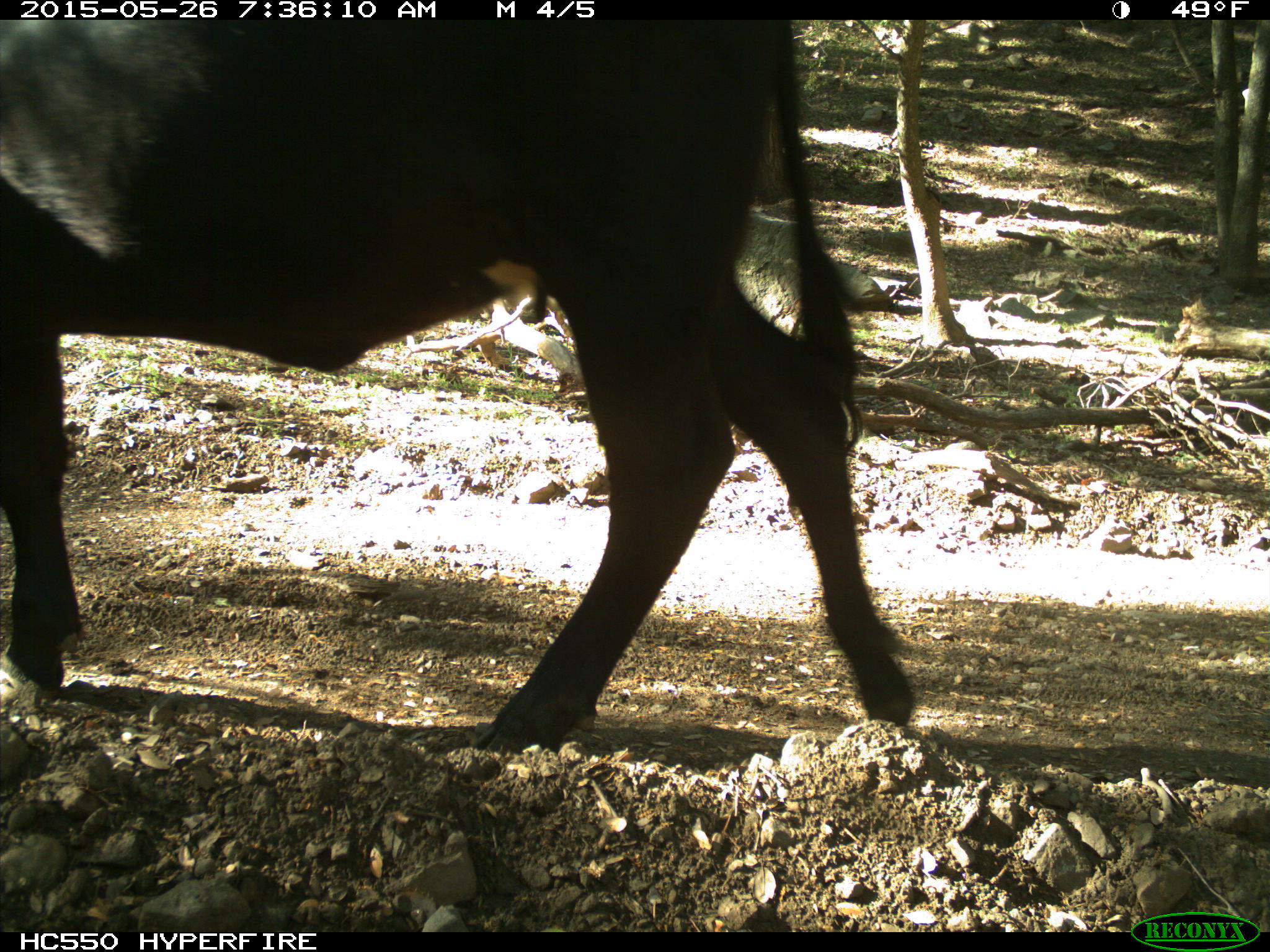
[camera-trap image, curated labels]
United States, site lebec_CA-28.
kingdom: Animalia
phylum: Chordata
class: Mammalia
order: Artiodactyla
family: Bovidae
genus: Bos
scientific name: Bos taurus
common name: domestic cow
Bos taurus (domestic cow).